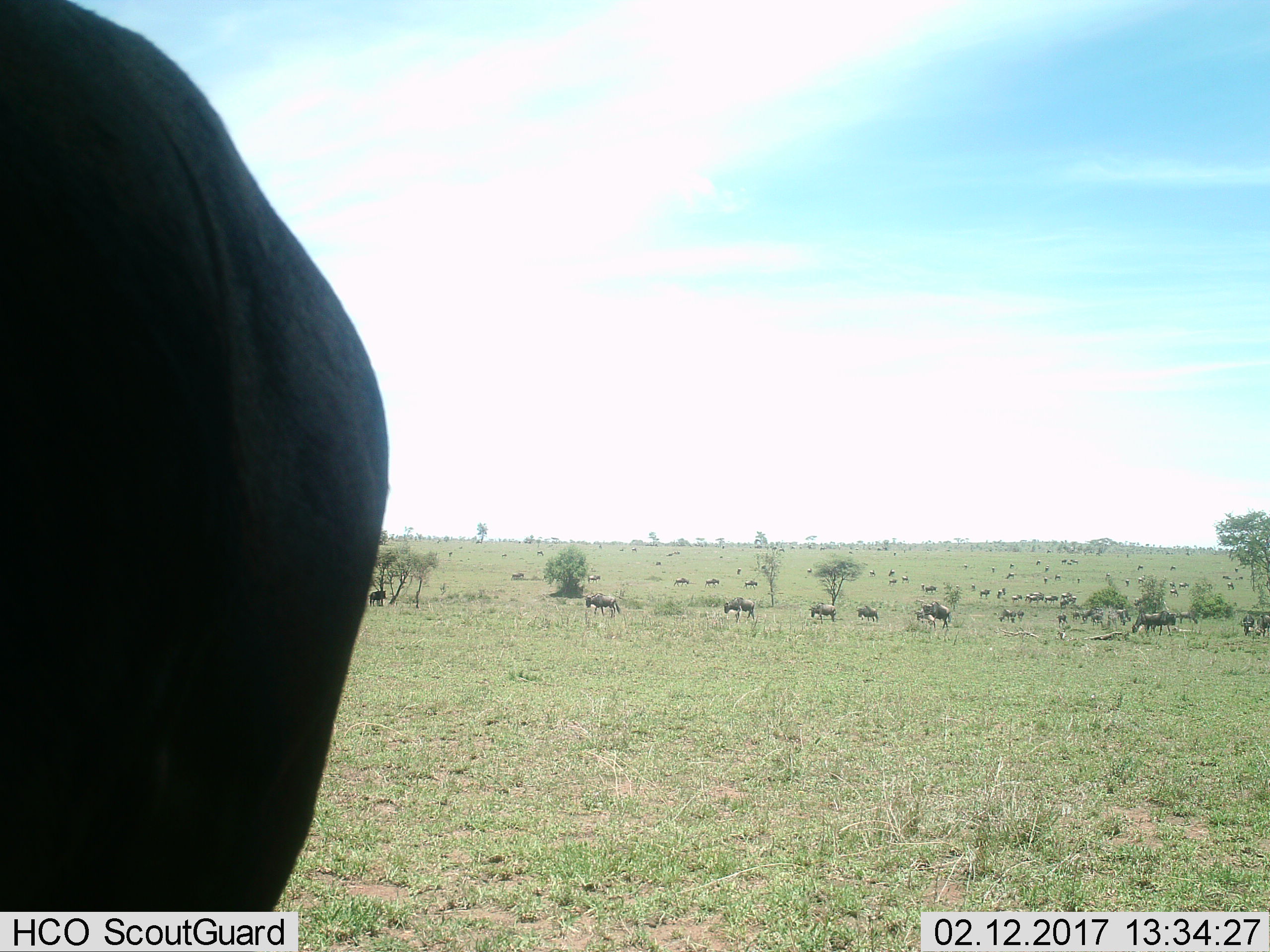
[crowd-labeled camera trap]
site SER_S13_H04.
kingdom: Animalia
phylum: Chordata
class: Mammalia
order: Artiodactyla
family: Bovidae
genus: Connochaetes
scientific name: Connochaetes taurinus taurinus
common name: blue wildebeest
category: wildebeestblue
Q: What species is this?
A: Wildebeestblue (blue wildebeest) (Connochaetes taurinus taurinus).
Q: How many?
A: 11-50.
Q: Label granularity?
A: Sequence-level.